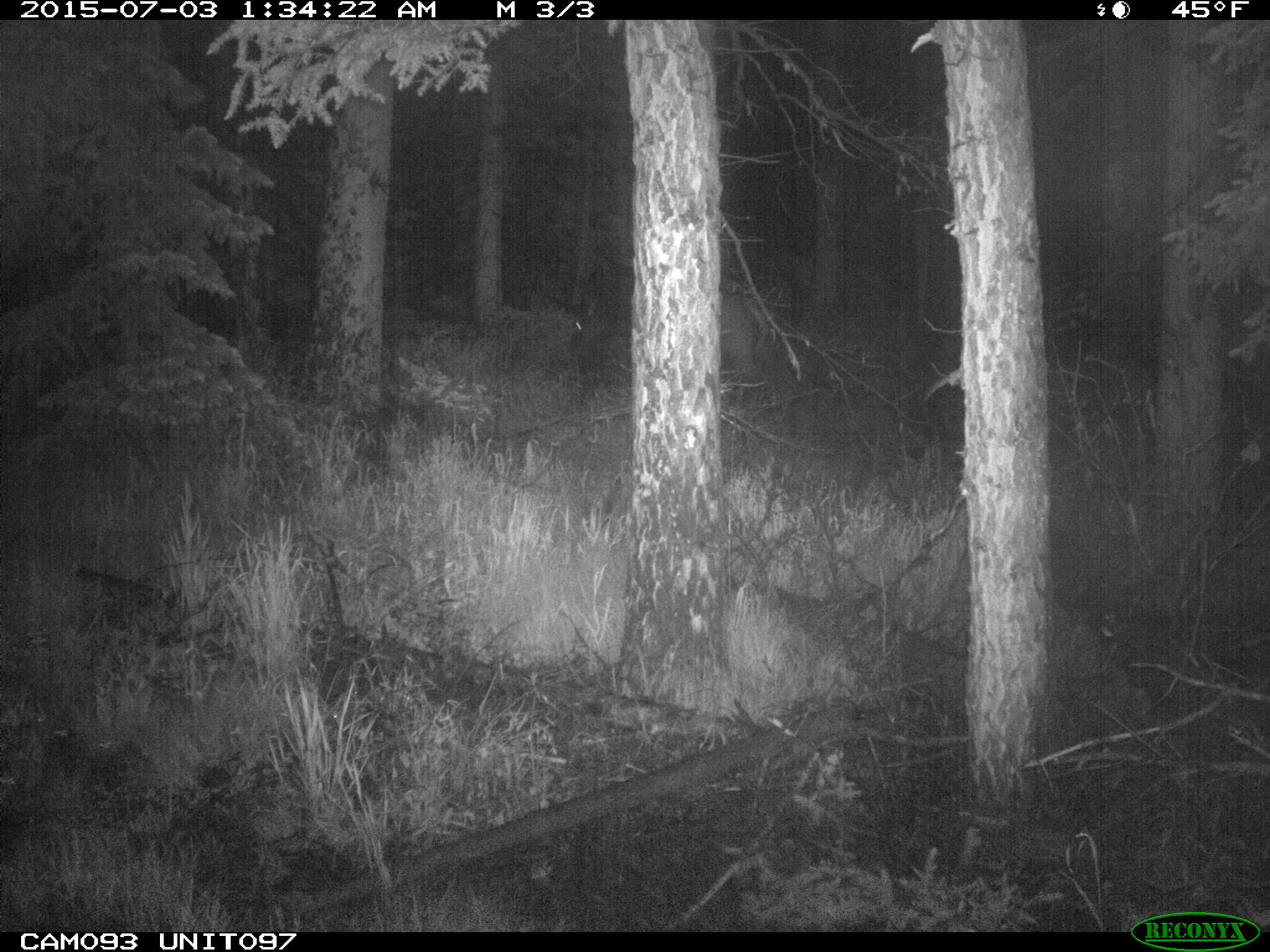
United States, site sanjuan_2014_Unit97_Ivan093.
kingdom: Animalia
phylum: Chordata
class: Mammalia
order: Artiodactyla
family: Cervidae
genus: Cervus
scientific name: Cervus elaphus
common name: red deer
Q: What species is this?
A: Cervus elaphus (red deer).